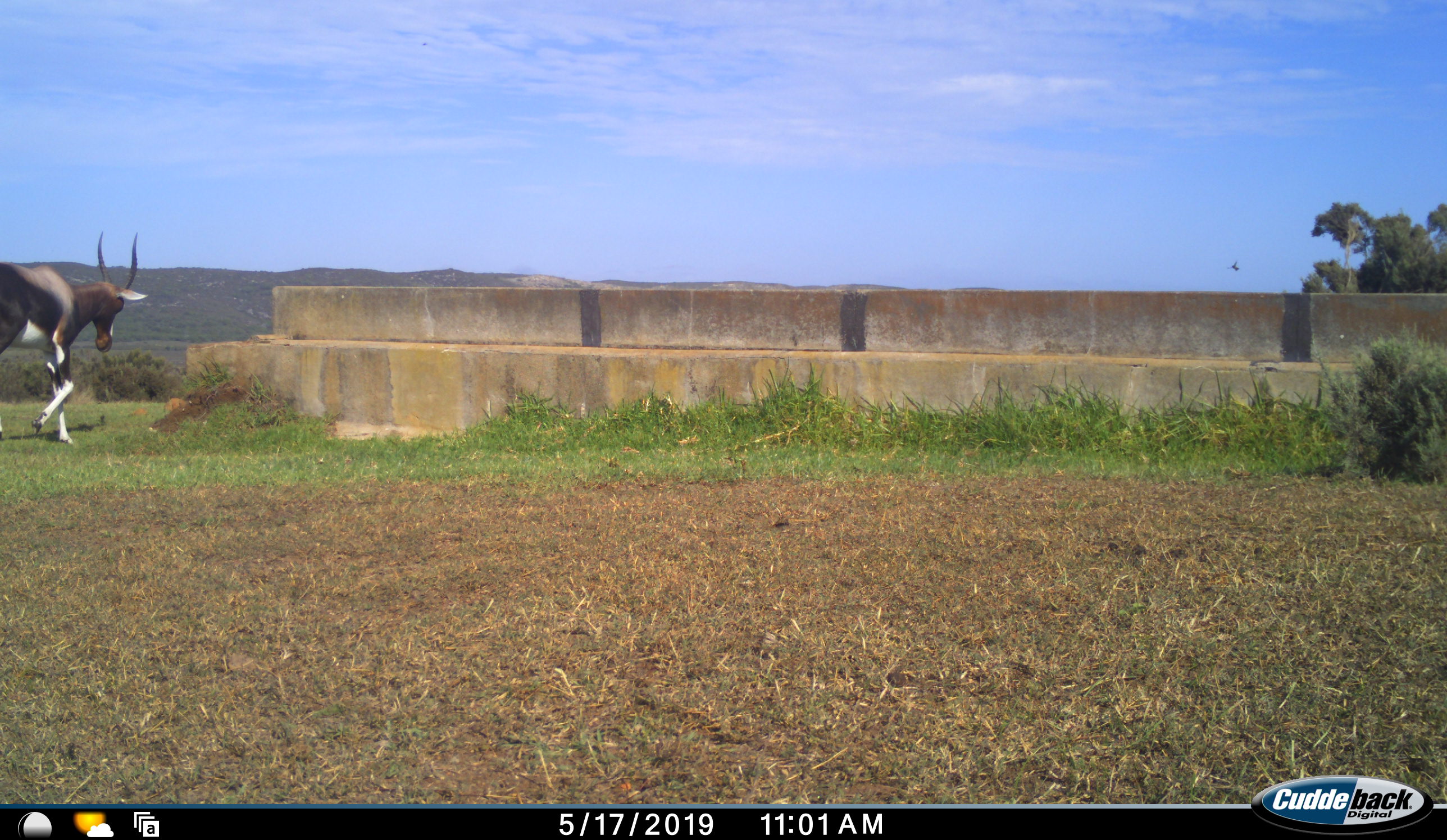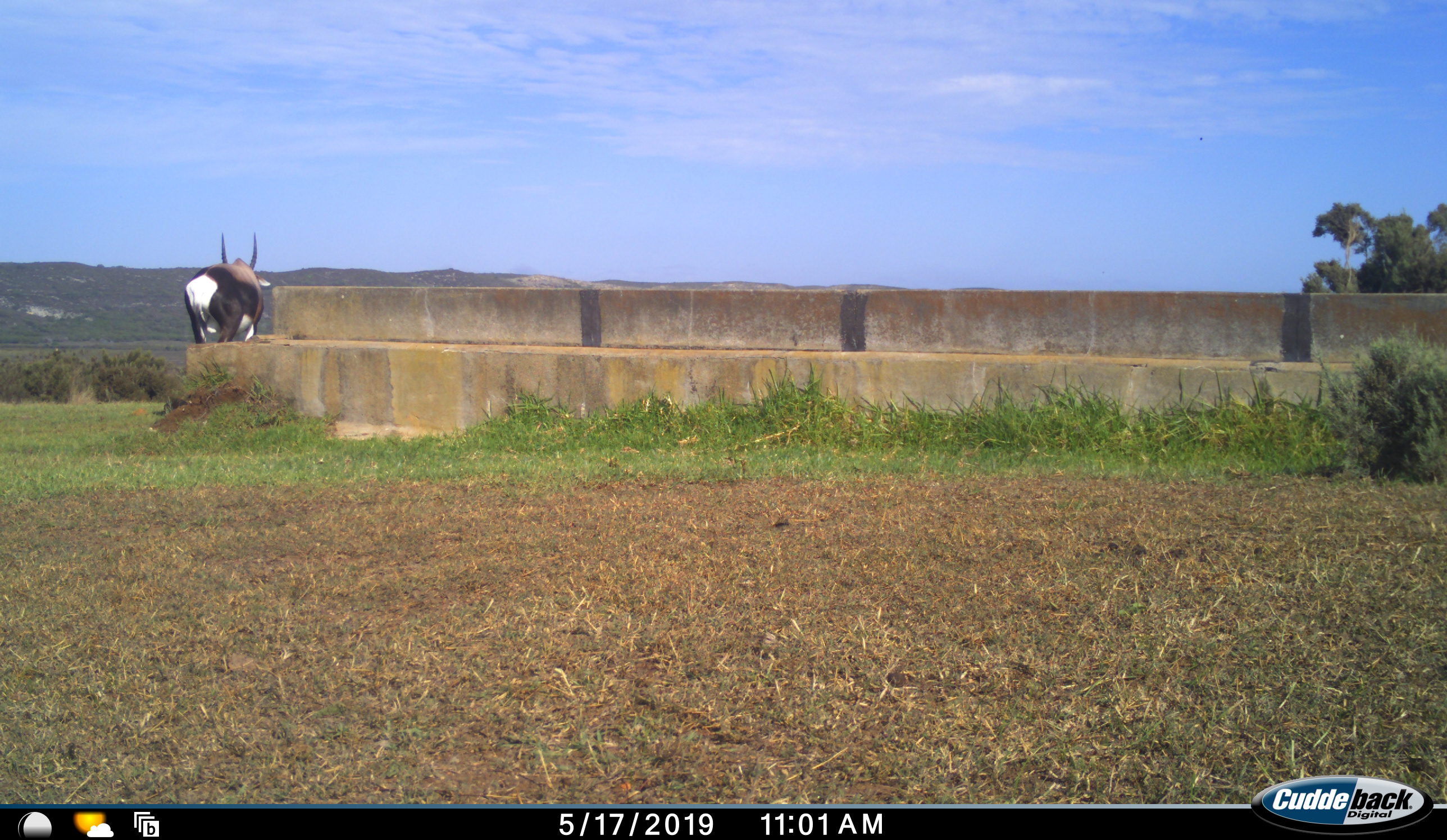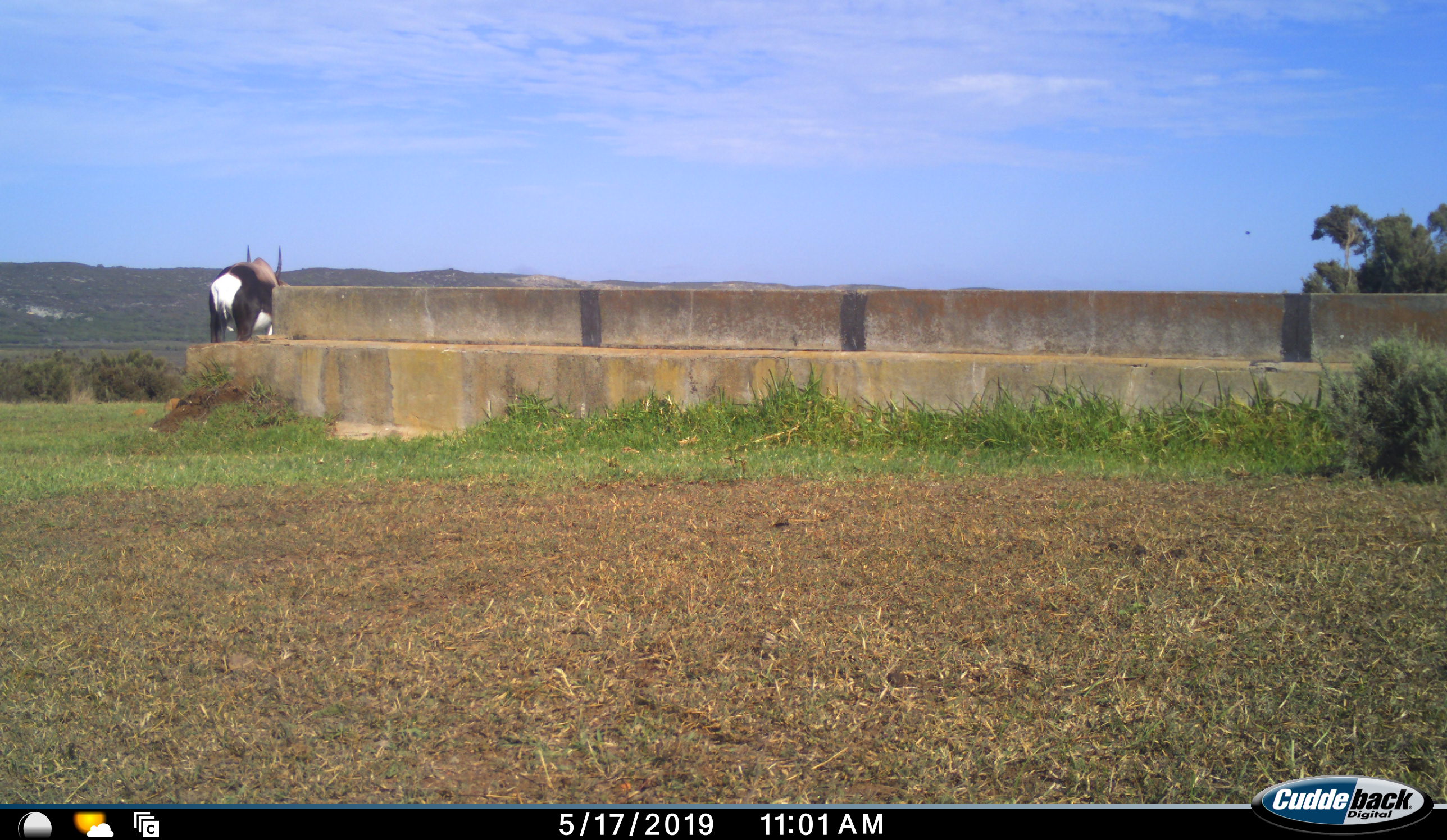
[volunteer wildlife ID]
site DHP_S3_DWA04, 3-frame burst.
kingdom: Animalia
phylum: Chordata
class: Mammalia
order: Artiodactyla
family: Bovidae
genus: Damaliscus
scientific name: Damaliscus pygargus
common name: bontebok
Bontebok (Damaliscus pygargus), count 1. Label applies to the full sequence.